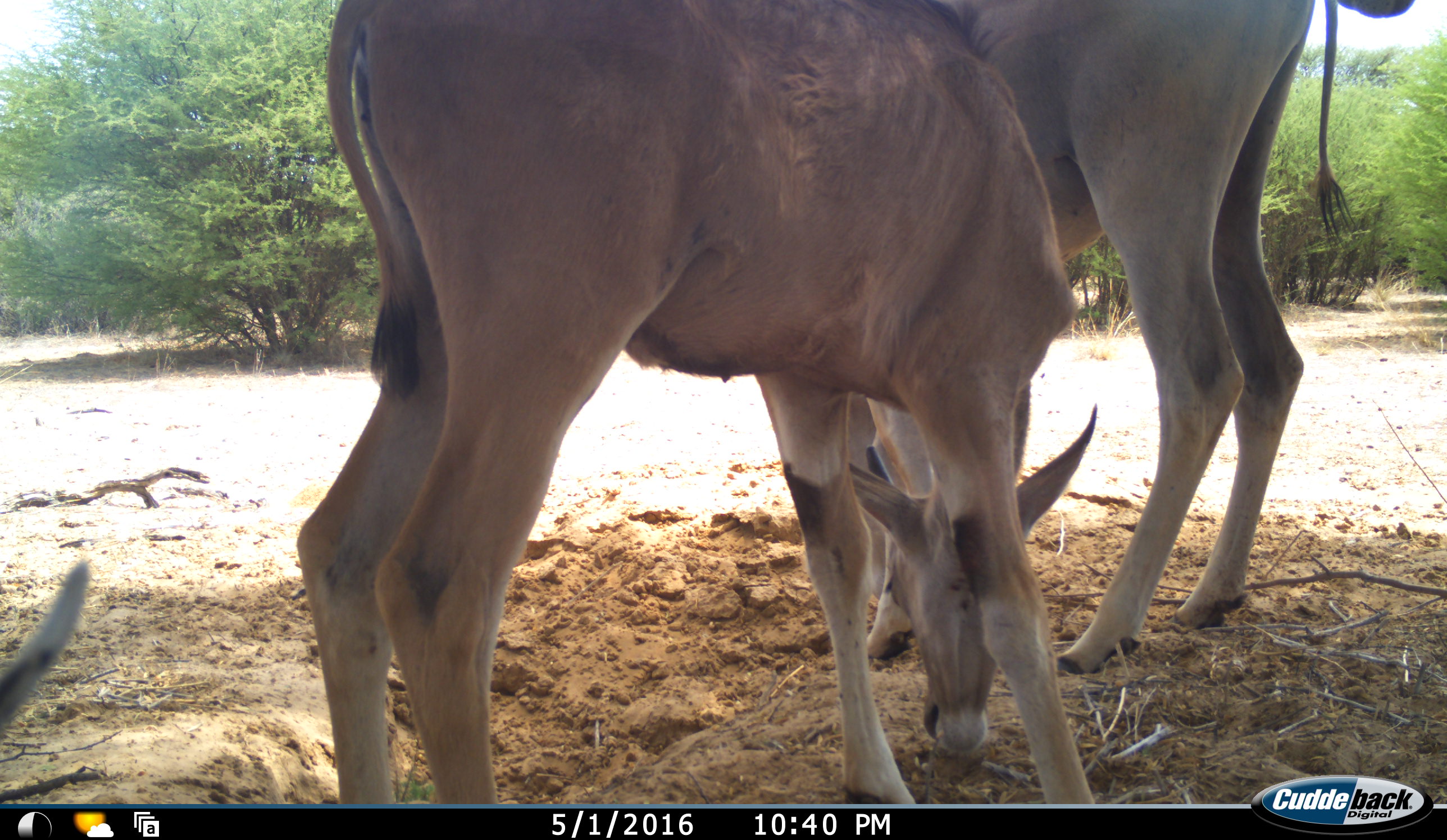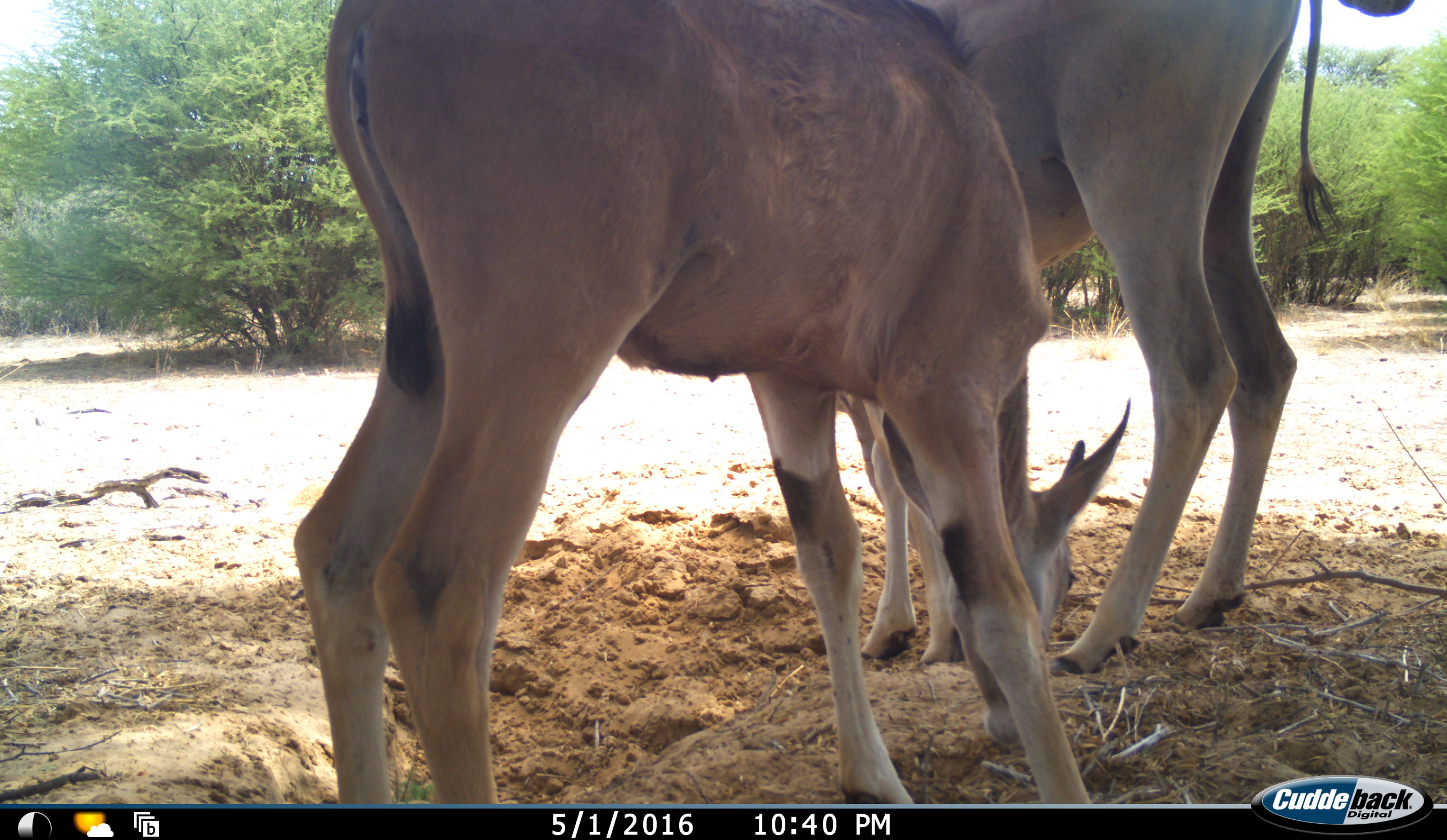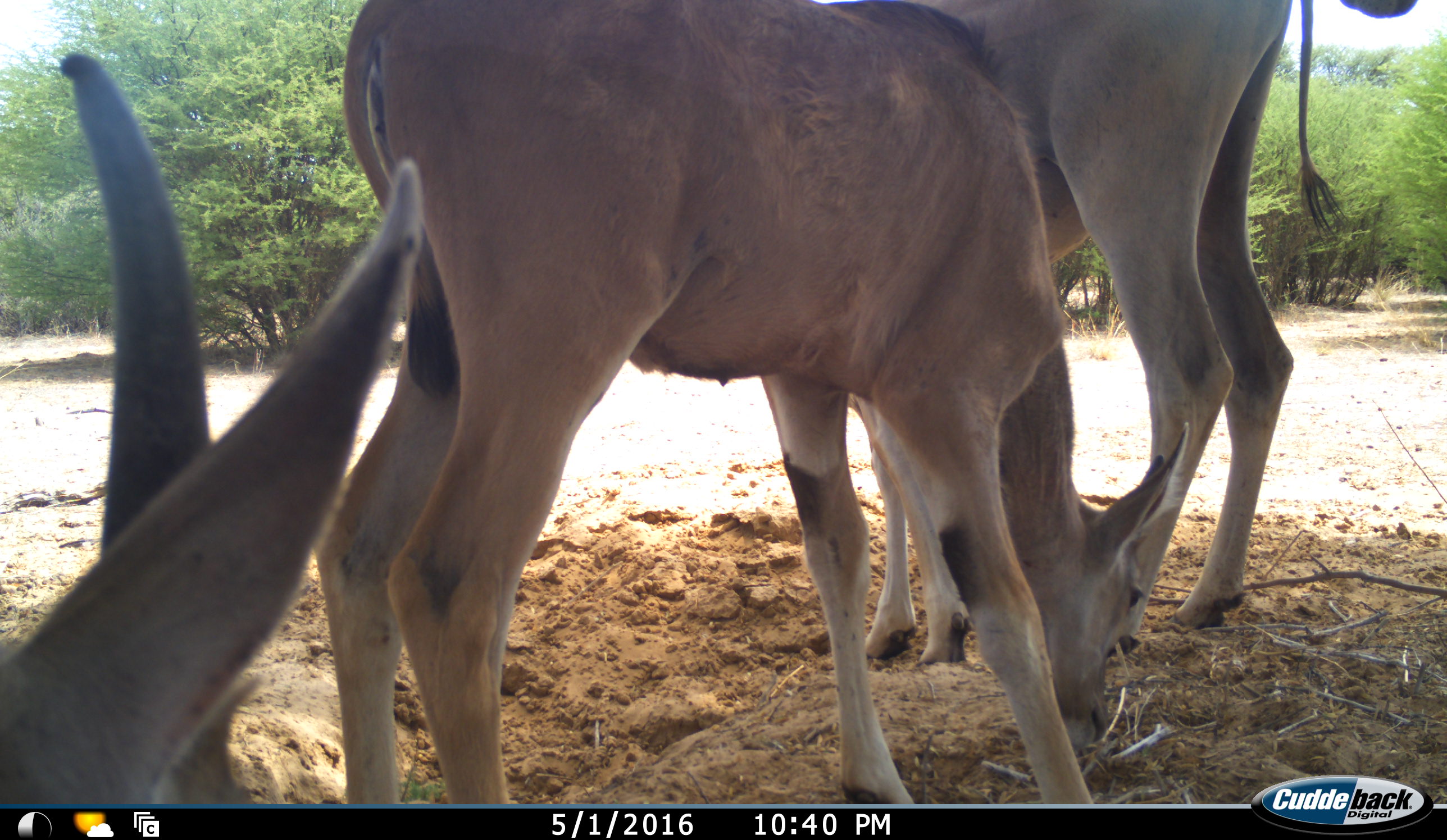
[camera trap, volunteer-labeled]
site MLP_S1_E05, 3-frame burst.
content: unidentified animal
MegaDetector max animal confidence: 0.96